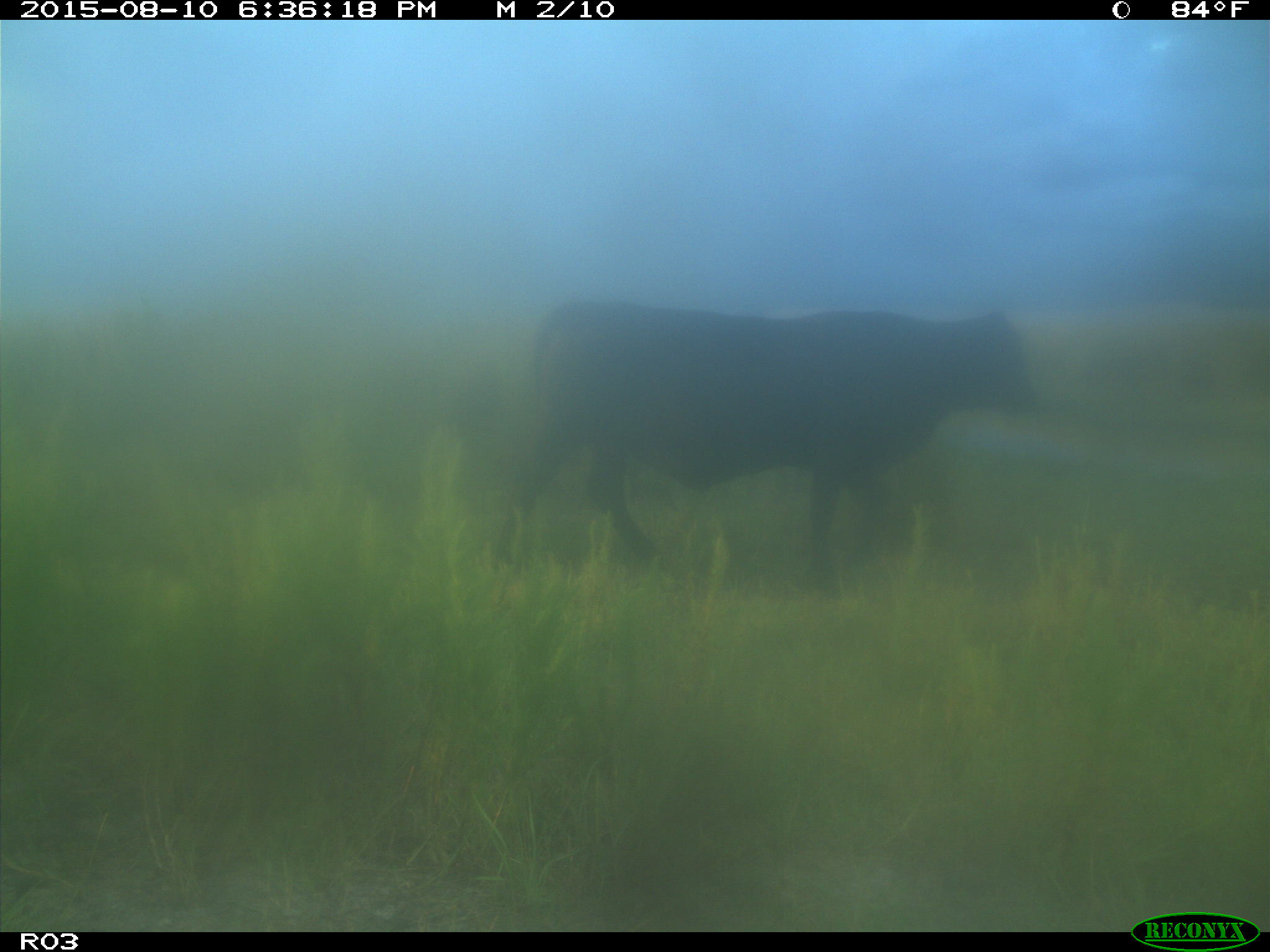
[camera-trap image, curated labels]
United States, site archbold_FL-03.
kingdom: Animalia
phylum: Chordata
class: Mammalia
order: Artiodactyla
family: Bovidae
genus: Bos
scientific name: Bos taurus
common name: domestic cow